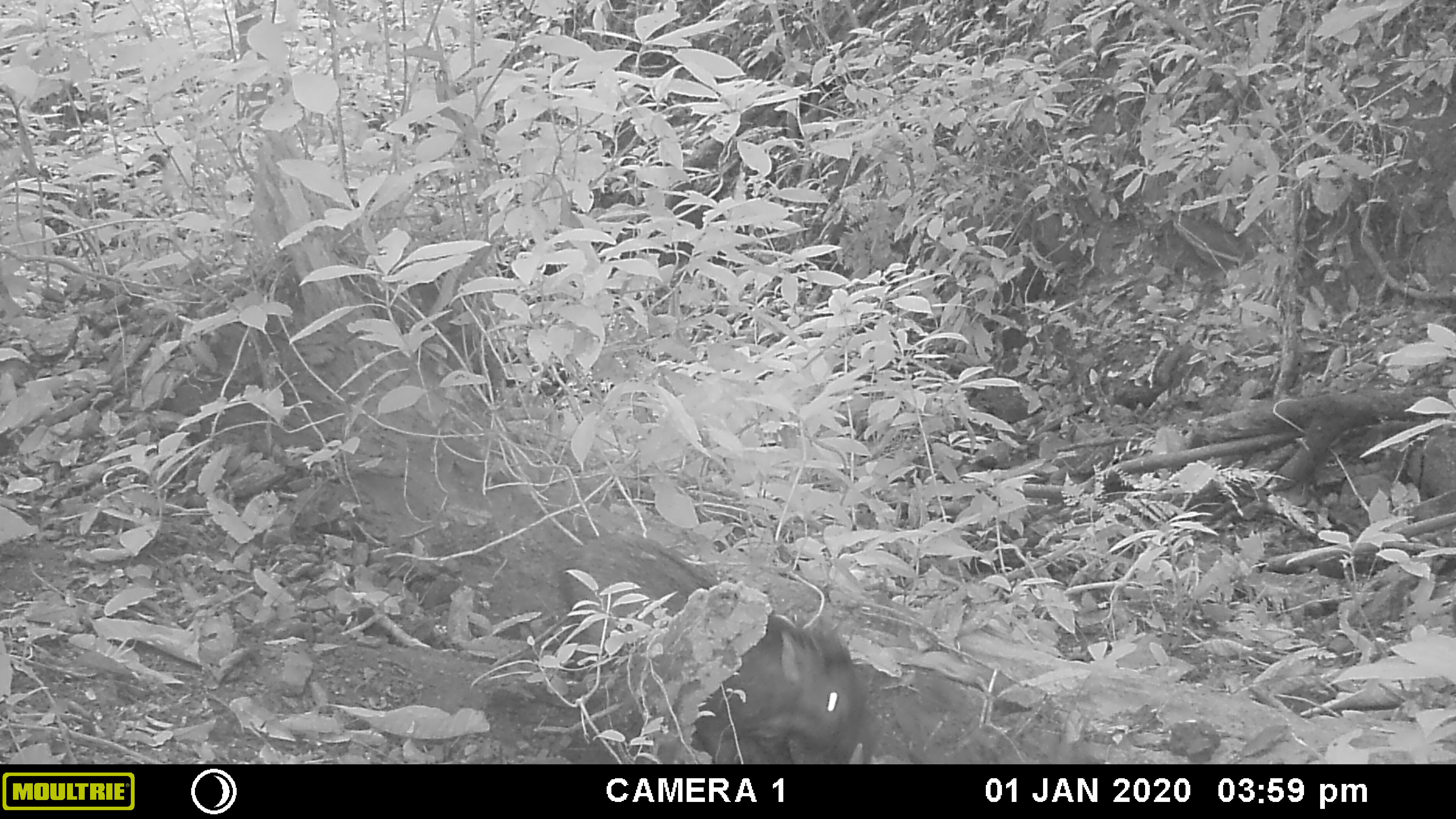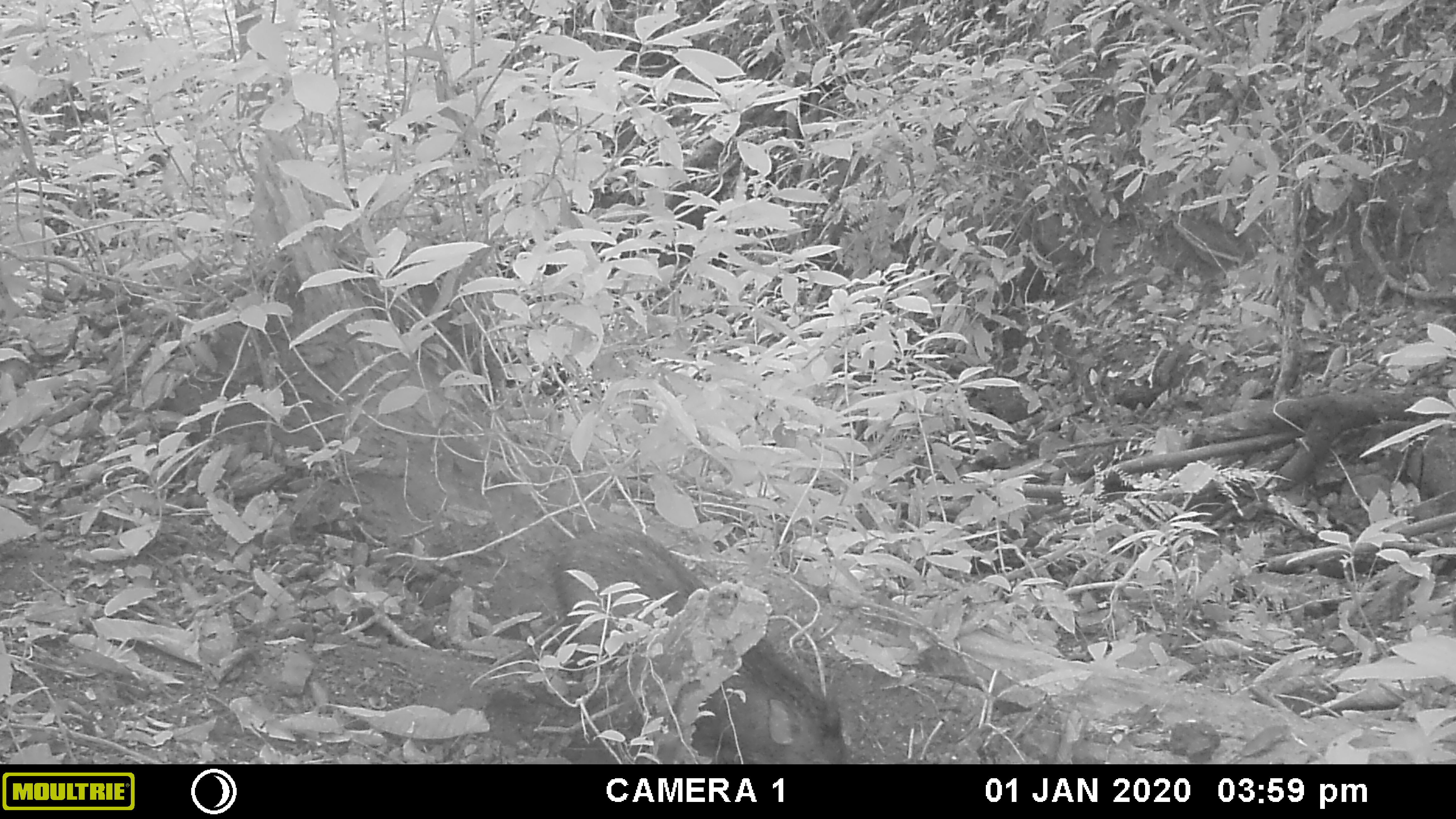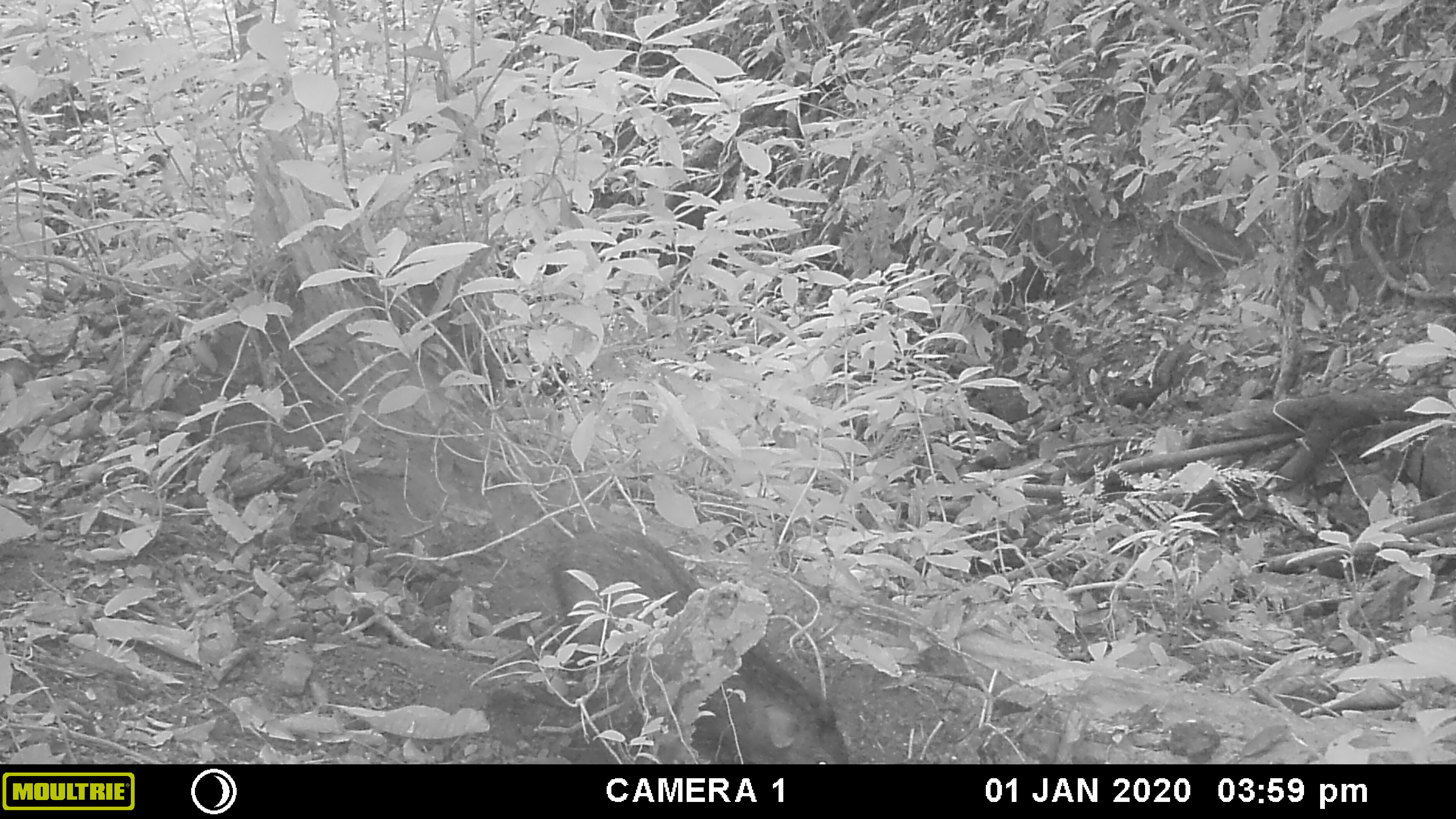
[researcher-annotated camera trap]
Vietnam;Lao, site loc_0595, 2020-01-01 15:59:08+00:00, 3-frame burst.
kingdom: Animalia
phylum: Chordata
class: Mammalia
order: Artiodactyla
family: Suidae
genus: Sus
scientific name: Sus scrofa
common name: eurasian wild pig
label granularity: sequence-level